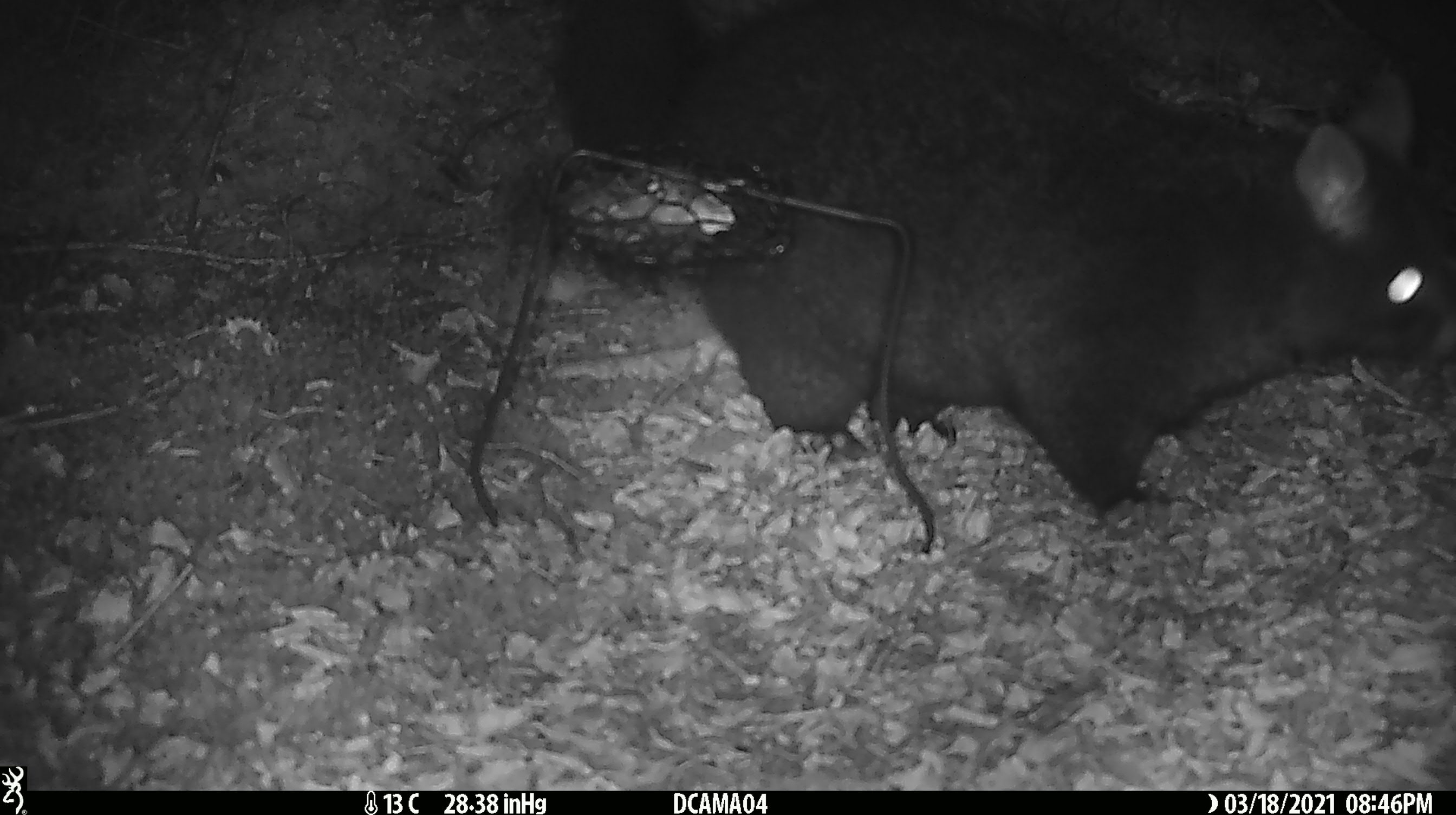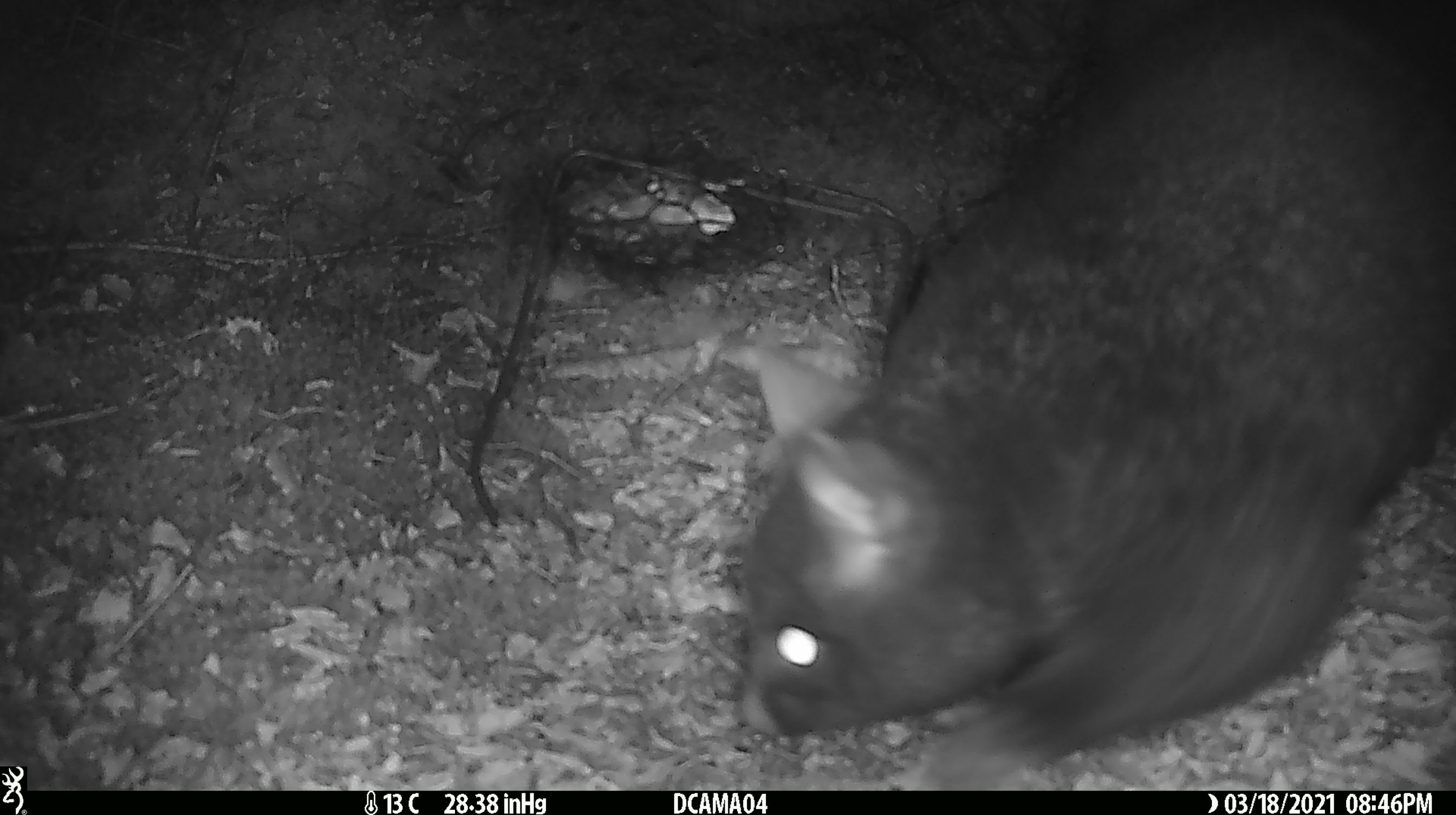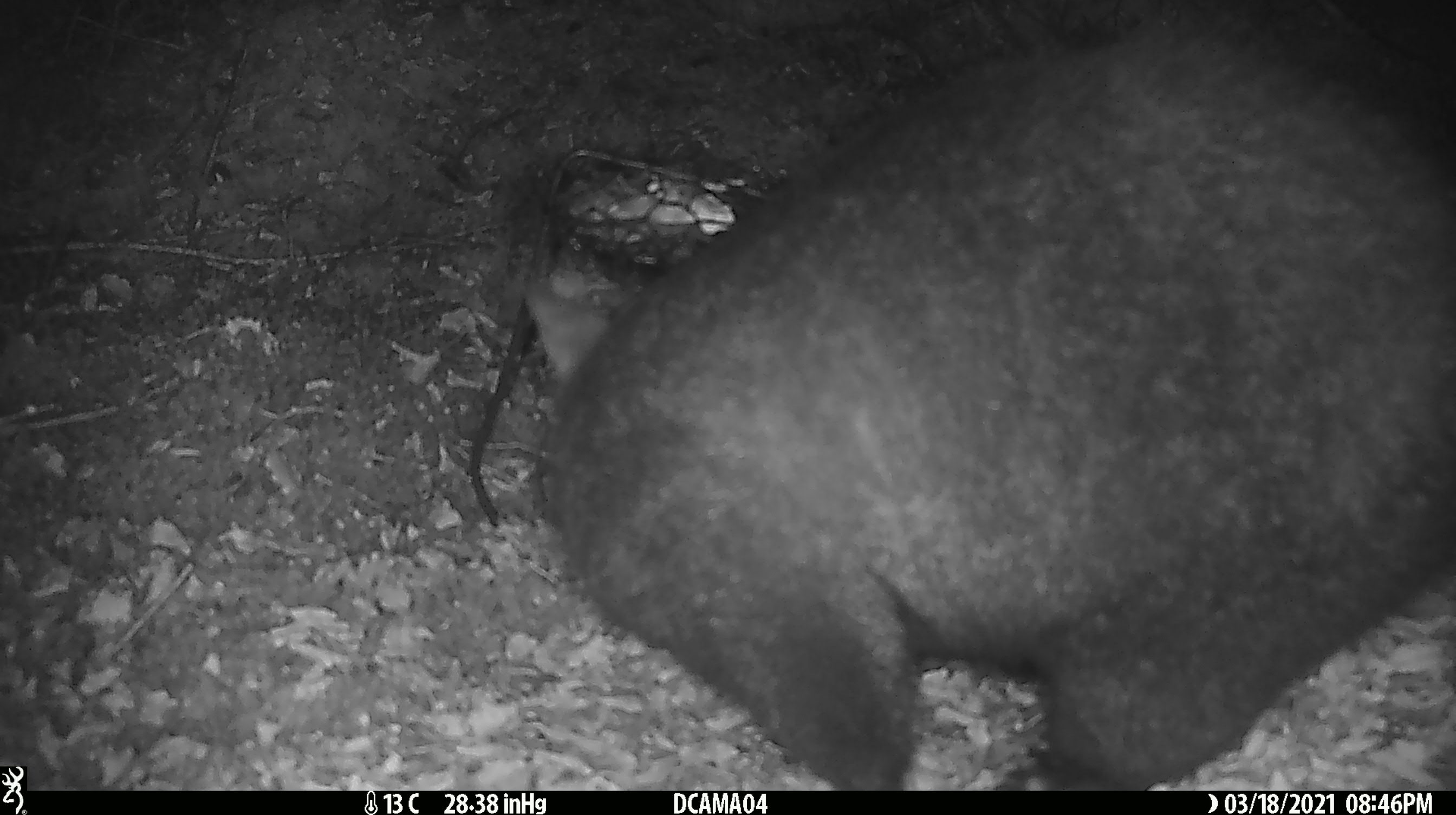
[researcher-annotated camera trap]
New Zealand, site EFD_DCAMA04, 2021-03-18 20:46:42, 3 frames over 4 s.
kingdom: Animalia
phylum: Chordata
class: Mammalia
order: Diprotodontia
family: Phalangeridae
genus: Trichosurus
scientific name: Trichosurus vulpecula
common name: common brushtail possum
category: possum